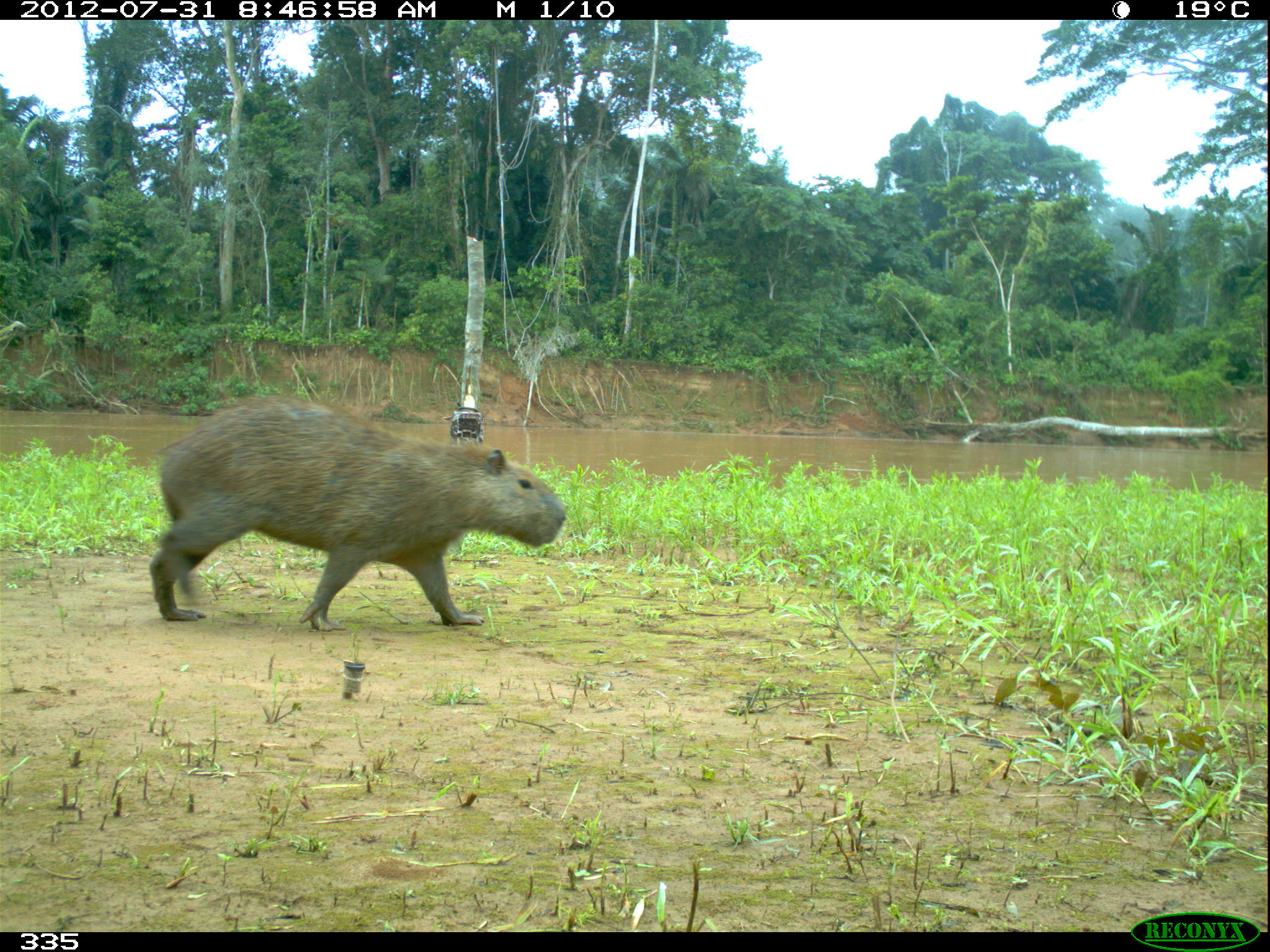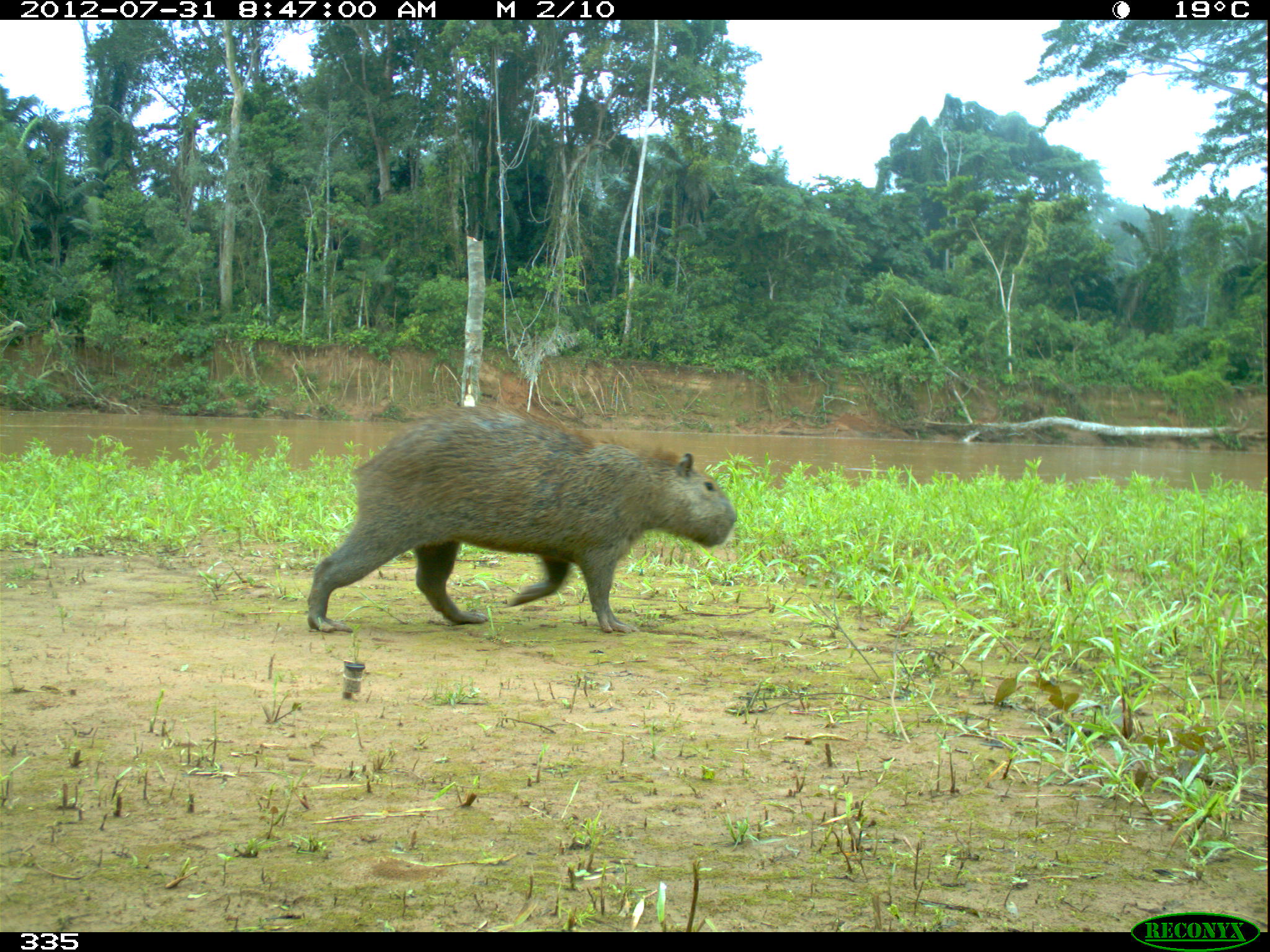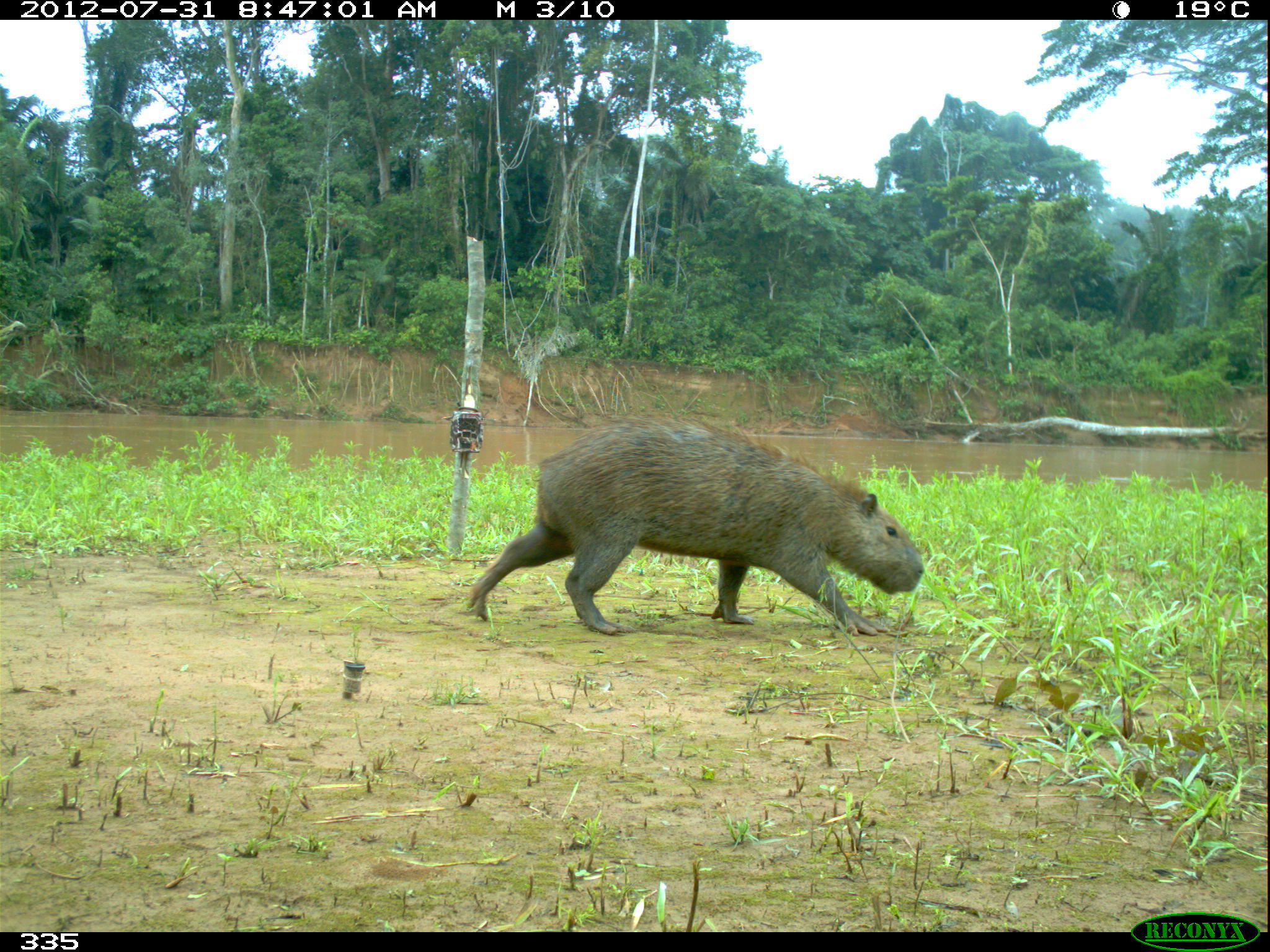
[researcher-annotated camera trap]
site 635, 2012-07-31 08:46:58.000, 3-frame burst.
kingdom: Animalia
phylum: Chordata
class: Mammalia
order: Rodentia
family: Caviidae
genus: Hydrochoerus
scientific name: Hydrochoerus hydrochaeris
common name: capybara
Hydrochoerus hydrochaeris (capybara).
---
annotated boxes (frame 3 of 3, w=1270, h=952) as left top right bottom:
hydrochoerus hydrochaeris: 470 415 925 636